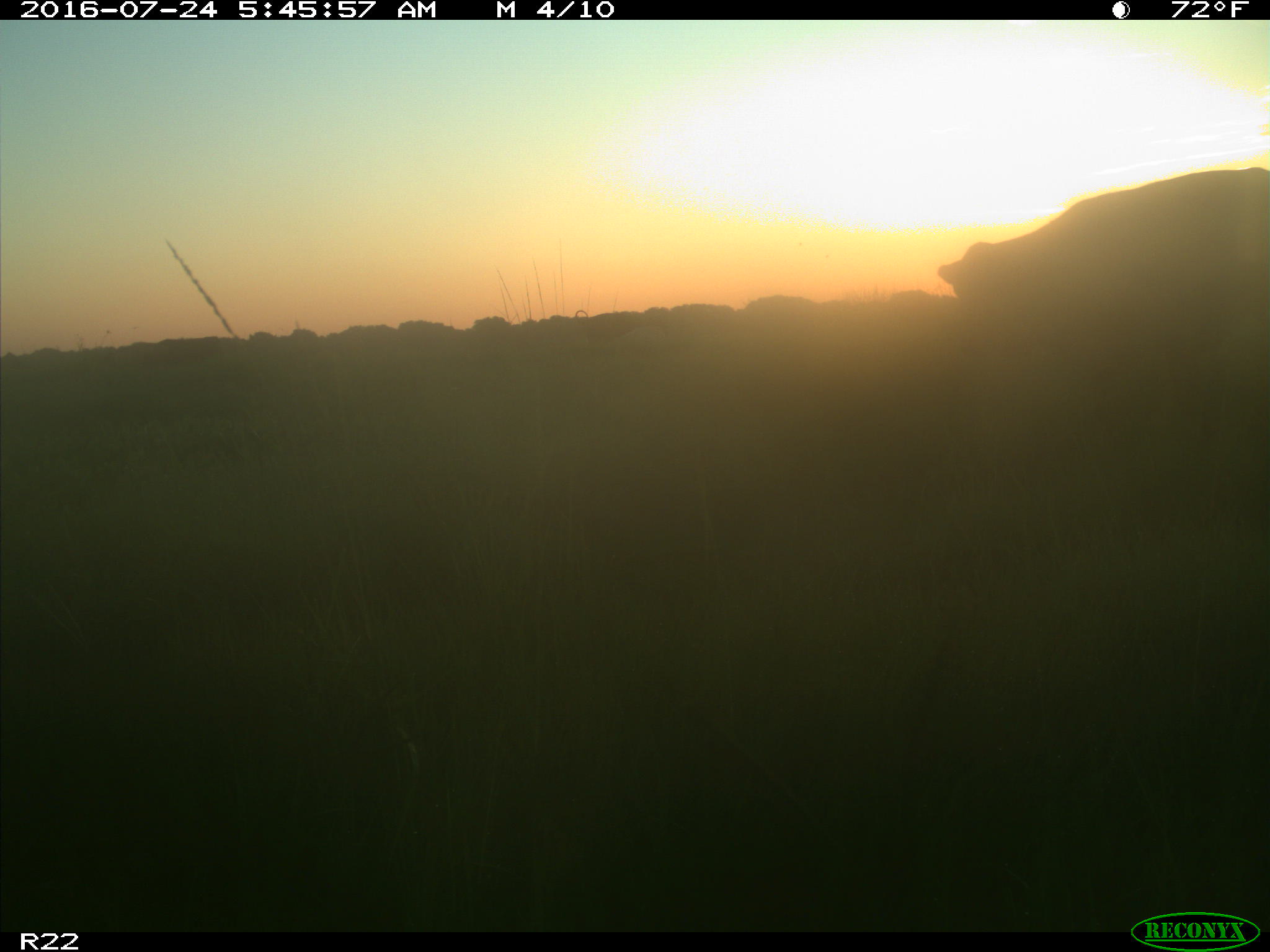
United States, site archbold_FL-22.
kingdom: Animalia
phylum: Chordata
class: Mammalia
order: Artiodactyla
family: Bovidae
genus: Bos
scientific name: Bos taurus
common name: domestic cow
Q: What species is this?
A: Bos taurus (domestic cow).